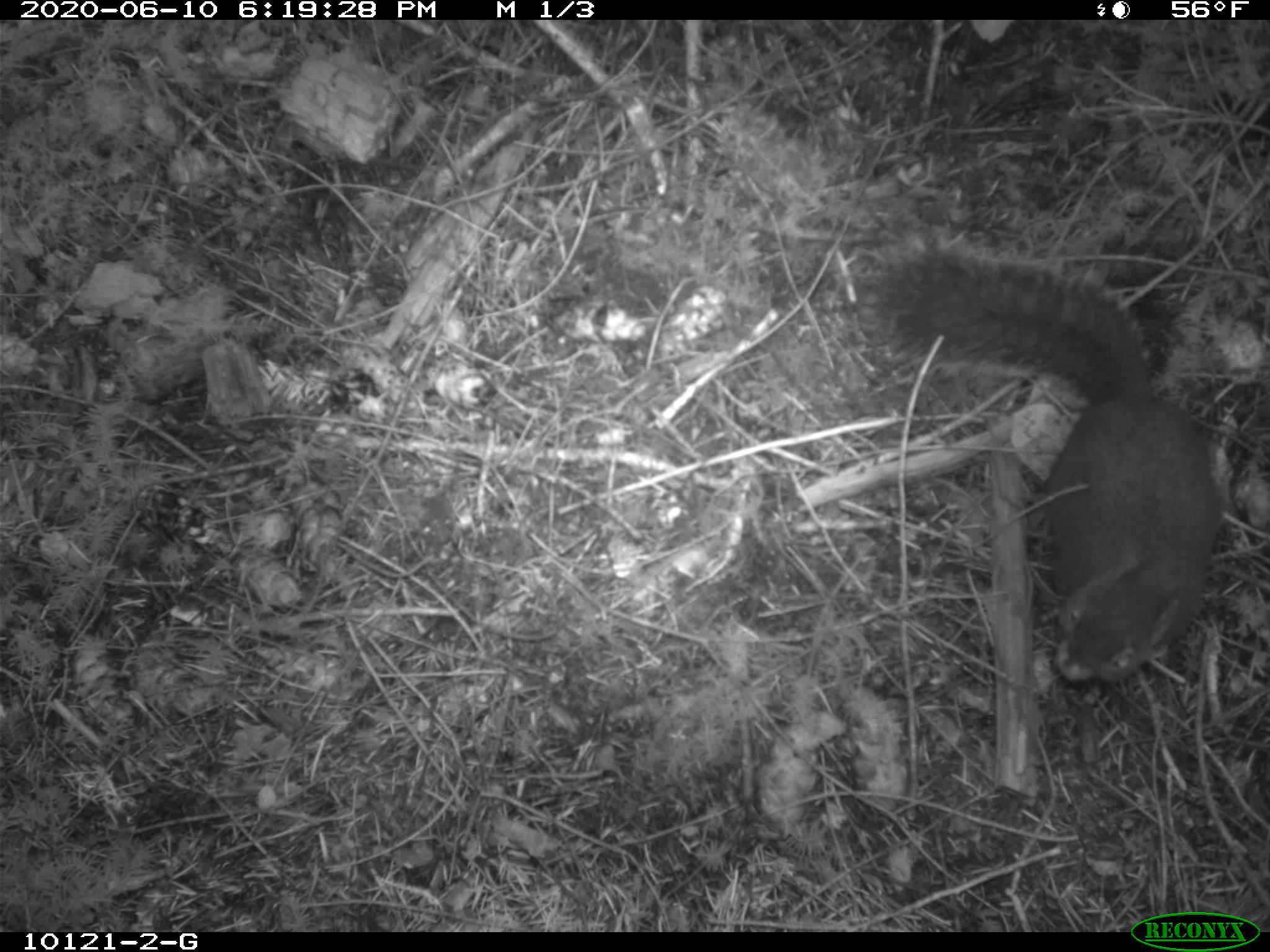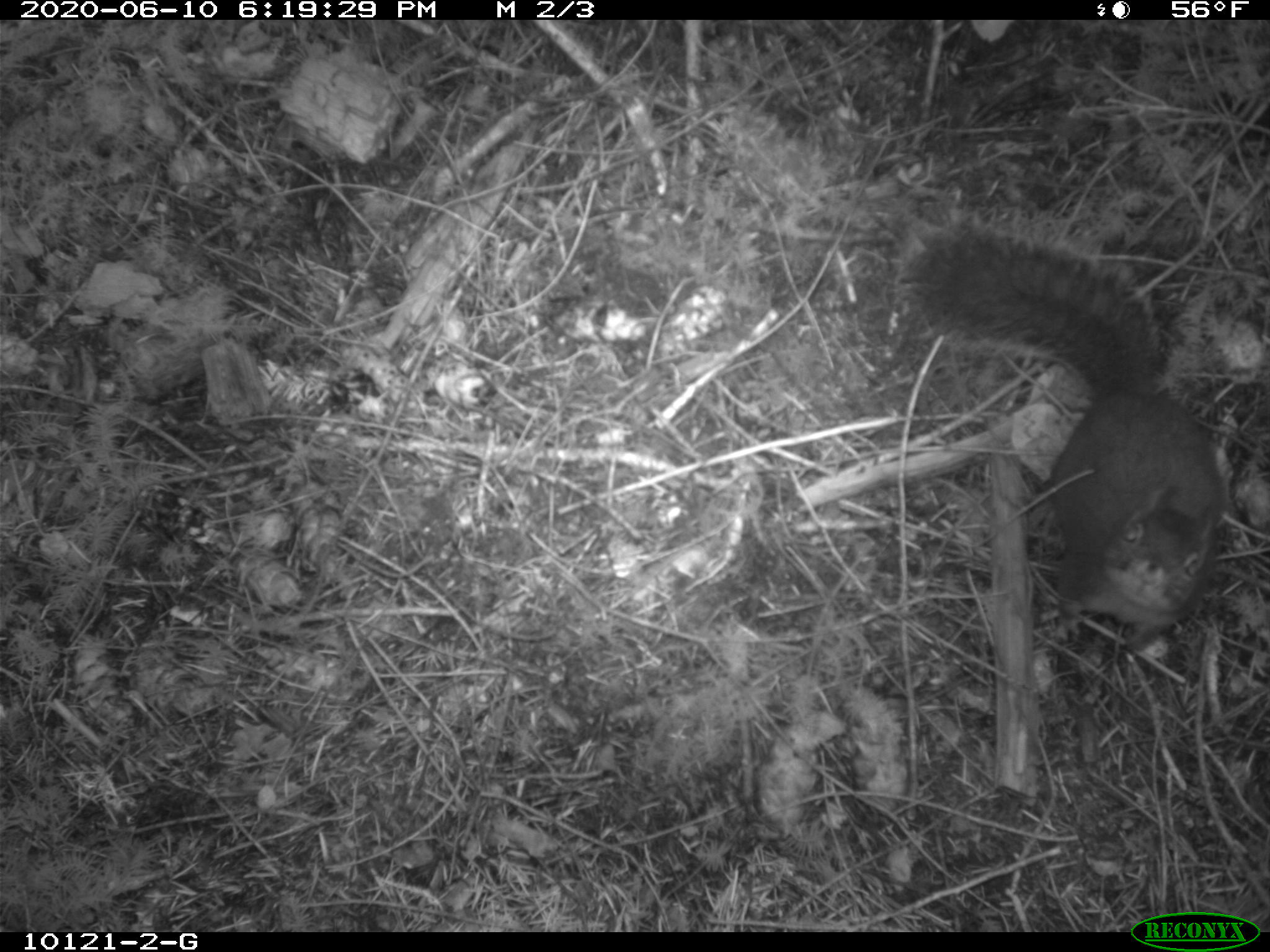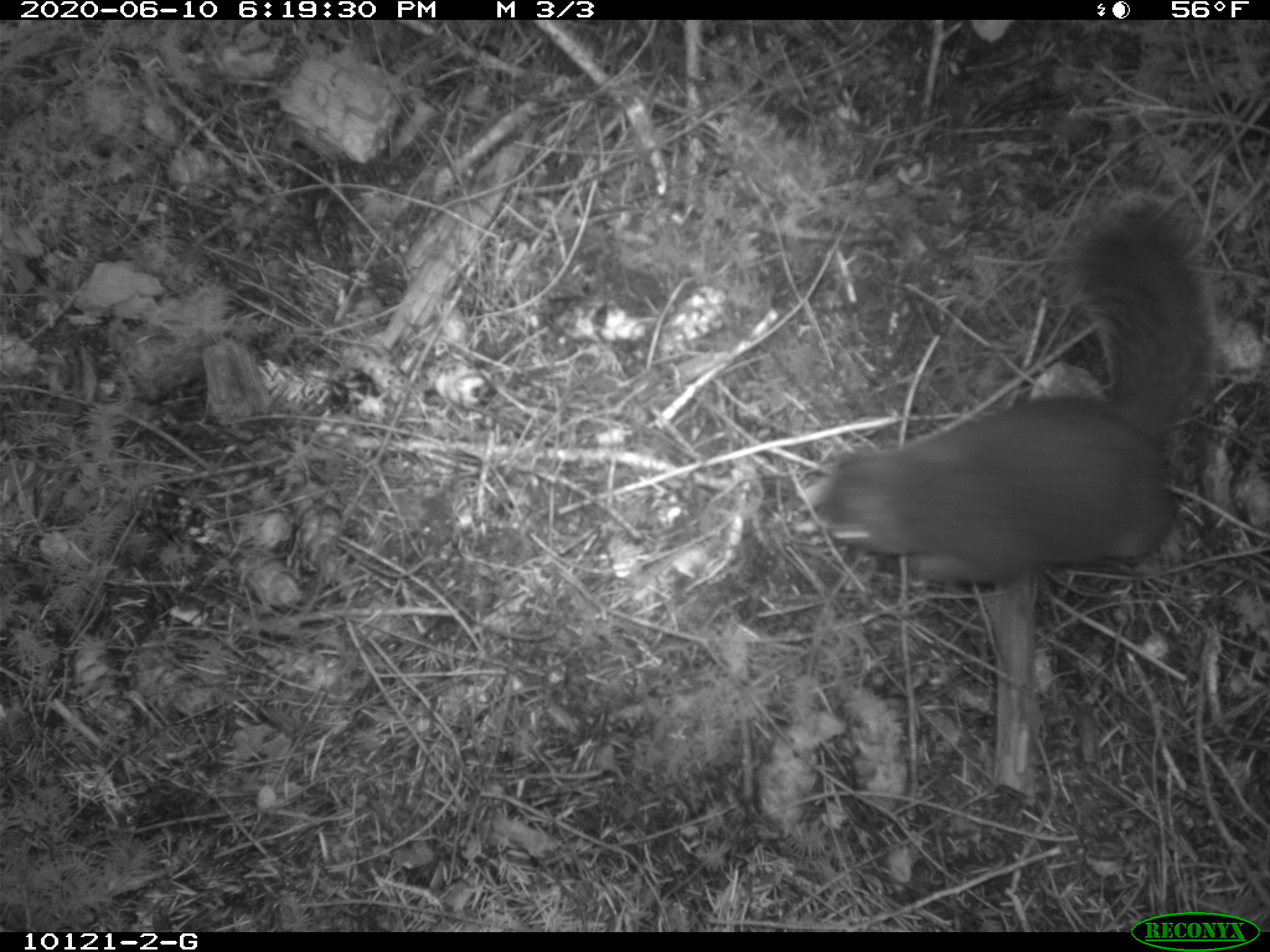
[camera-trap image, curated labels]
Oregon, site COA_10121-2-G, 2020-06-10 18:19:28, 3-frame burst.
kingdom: Animalia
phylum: Chordata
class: Mammalia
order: Rodentia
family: Sciuridae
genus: Tamiasciurus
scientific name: Tamiasciurus douglasii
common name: douglas squirrel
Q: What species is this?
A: Douglas squirrel (Tamiasciurus douglasii).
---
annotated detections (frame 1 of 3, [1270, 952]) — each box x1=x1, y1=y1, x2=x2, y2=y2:
douglas squirrel: x1=872, y1=250, x2=1224, y2=697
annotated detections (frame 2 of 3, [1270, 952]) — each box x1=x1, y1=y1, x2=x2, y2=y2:
douglas squirrel: x1=900, y1=230, x2=1224, y2=655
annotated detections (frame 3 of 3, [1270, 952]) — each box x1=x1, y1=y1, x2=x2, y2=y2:
douglas squirrel: x1=795, y1=199, x2=1209, y2=593